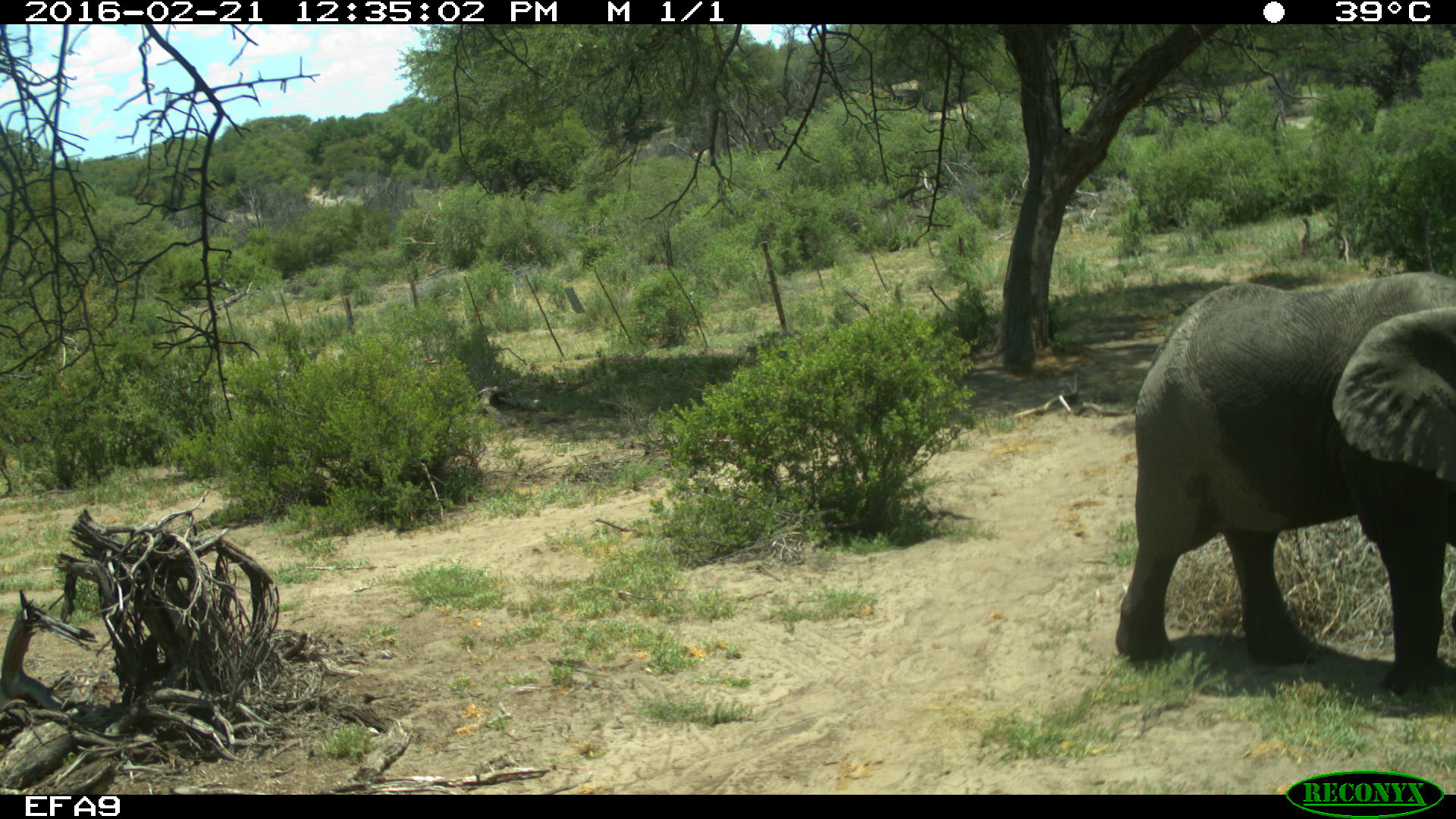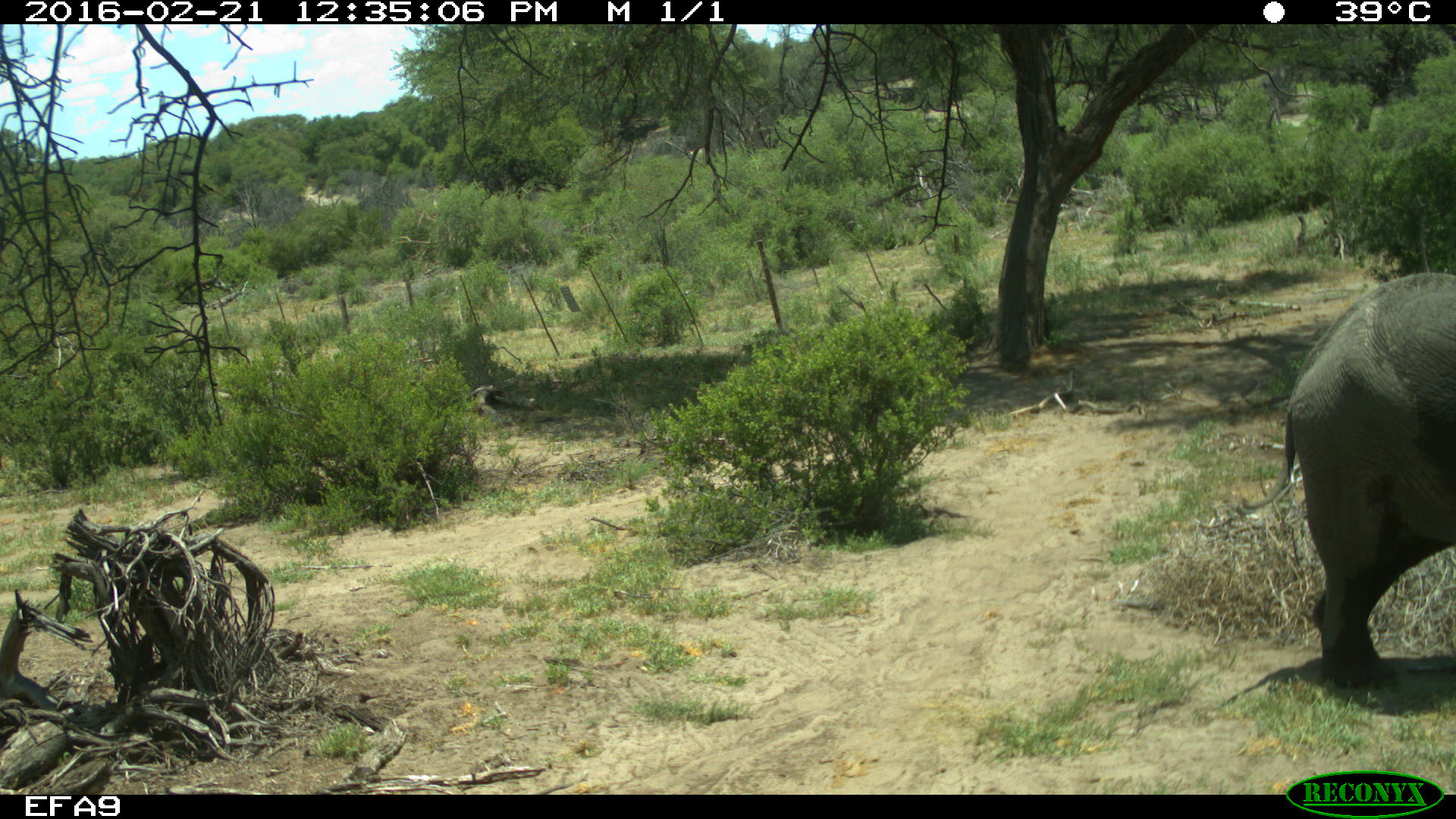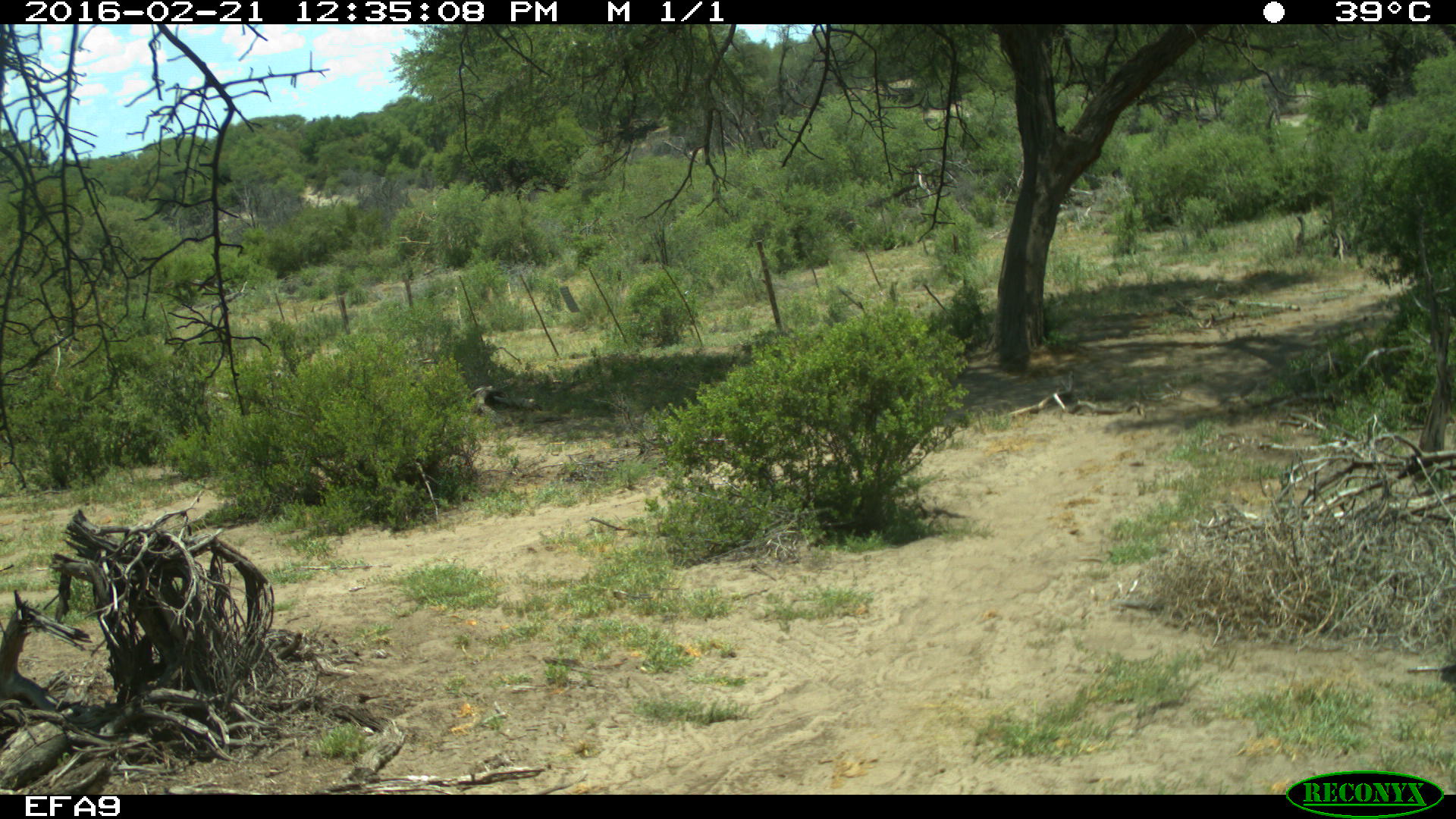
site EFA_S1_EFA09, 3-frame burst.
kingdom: Animalia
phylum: Chordata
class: Mammalia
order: Proboscidea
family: Elephantidae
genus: Loxodonta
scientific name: Loxodonta africana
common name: african bush elephant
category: elephant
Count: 1.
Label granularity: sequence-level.